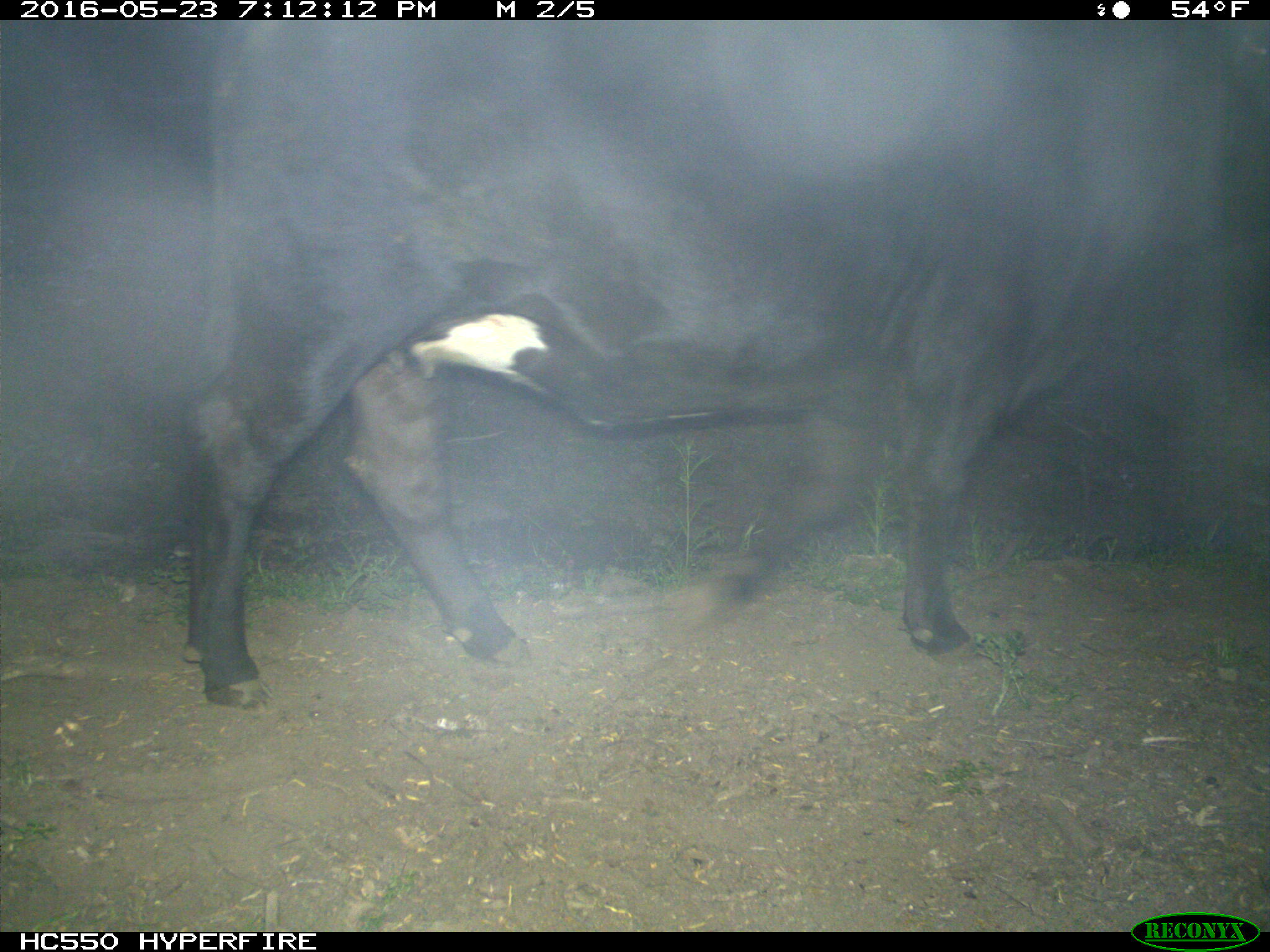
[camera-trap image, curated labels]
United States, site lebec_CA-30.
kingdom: Animalia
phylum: Chordata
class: Mammalia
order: Artiodactyla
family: Bovidae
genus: Bos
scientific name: Bos taurus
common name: domestic cow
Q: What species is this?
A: Bos taurus (domestic cow).